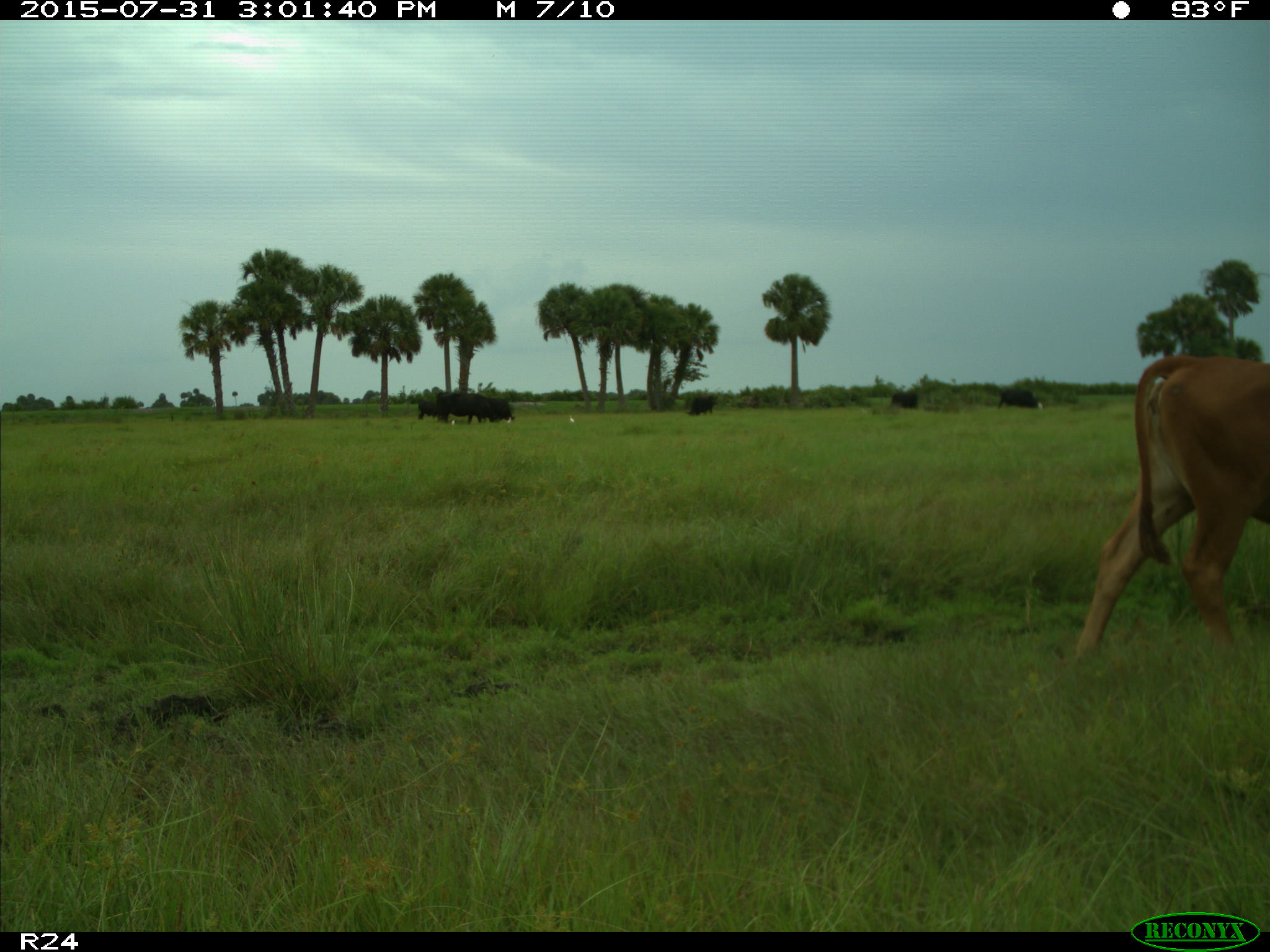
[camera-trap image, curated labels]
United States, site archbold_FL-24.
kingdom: Animalia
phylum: Chordata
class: Mammalia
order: Artiodactyla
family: Bovidae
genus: Bos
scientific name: Bos taurus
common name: domestic cow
Bos taurus (domestic cow).